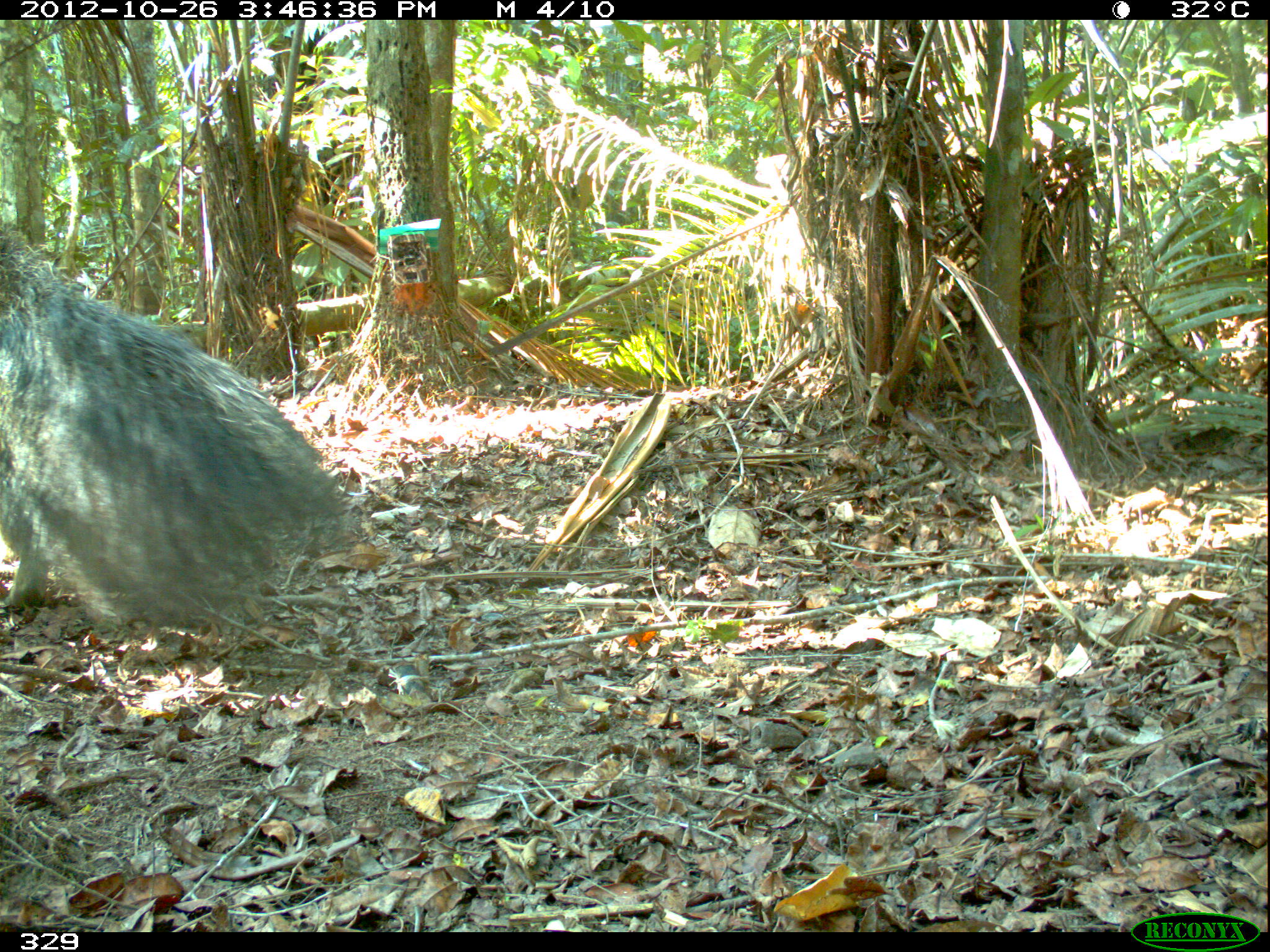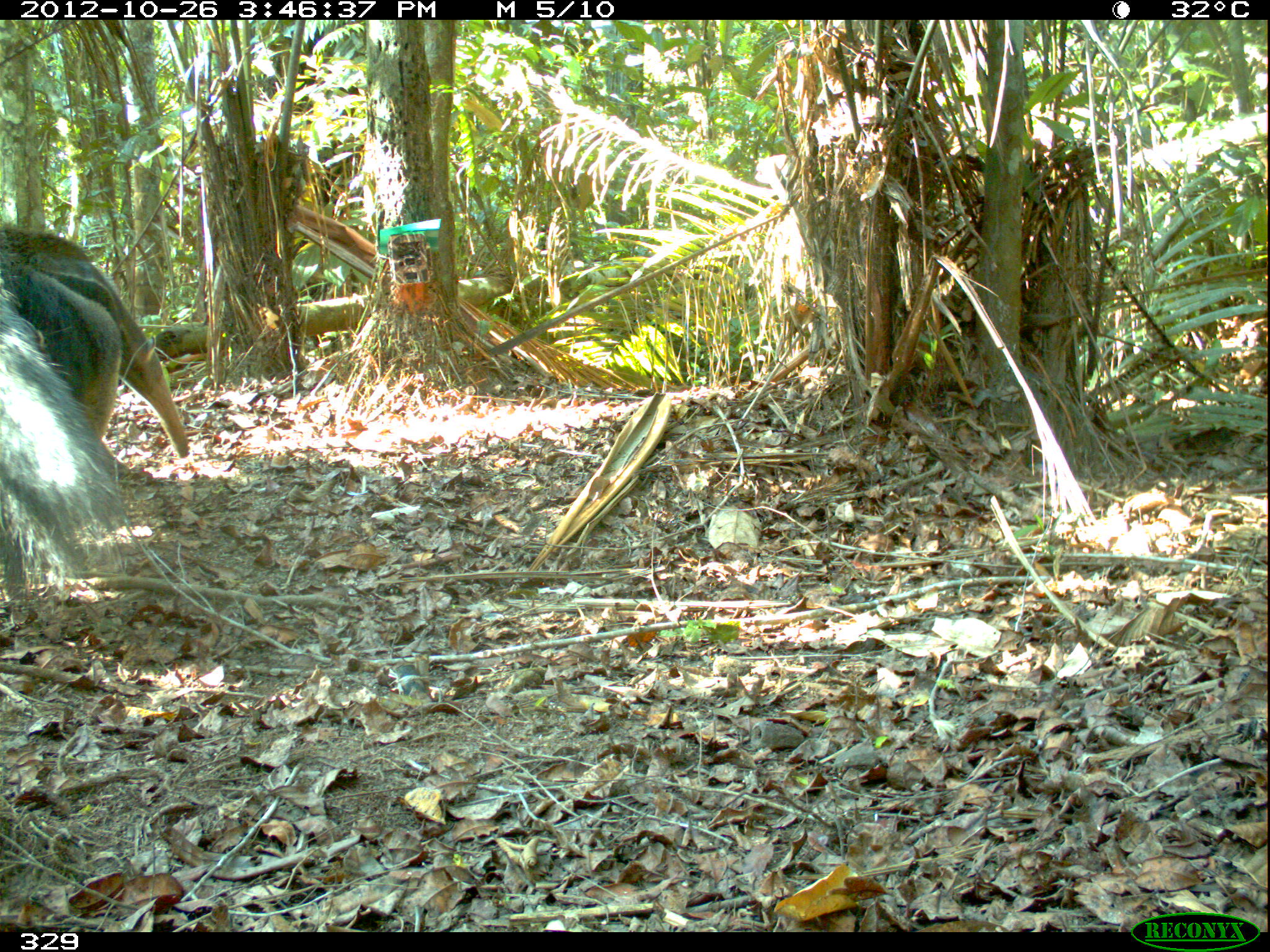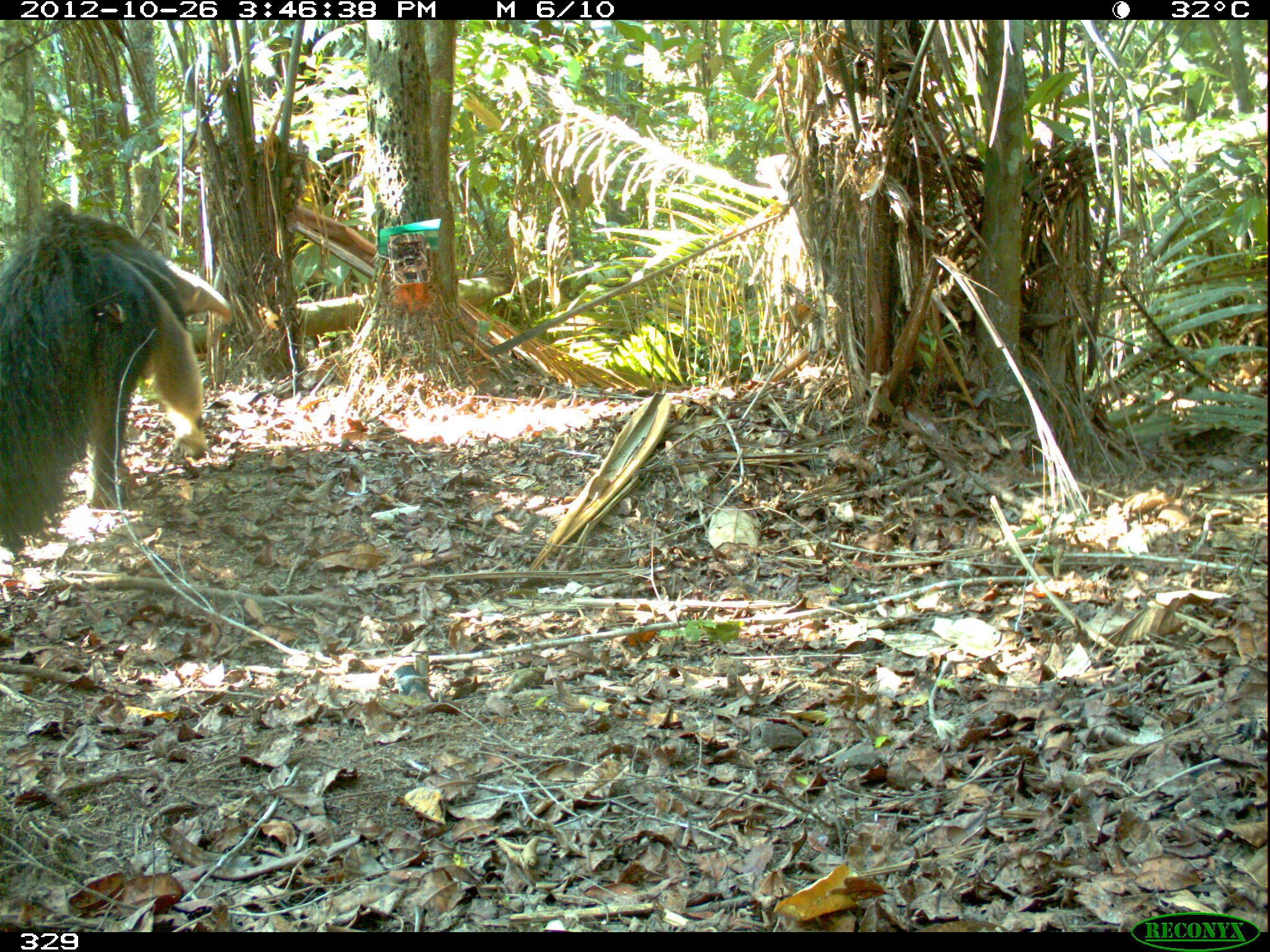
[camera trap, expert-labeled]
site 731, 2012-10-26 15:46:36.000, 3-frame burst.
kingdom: Animalia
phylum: Chordata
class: Mammalia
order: Pilosa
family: Myrmecophagidae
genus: Myrmecophaga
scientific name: Myrmecophaga tridactyla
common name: giant anteater